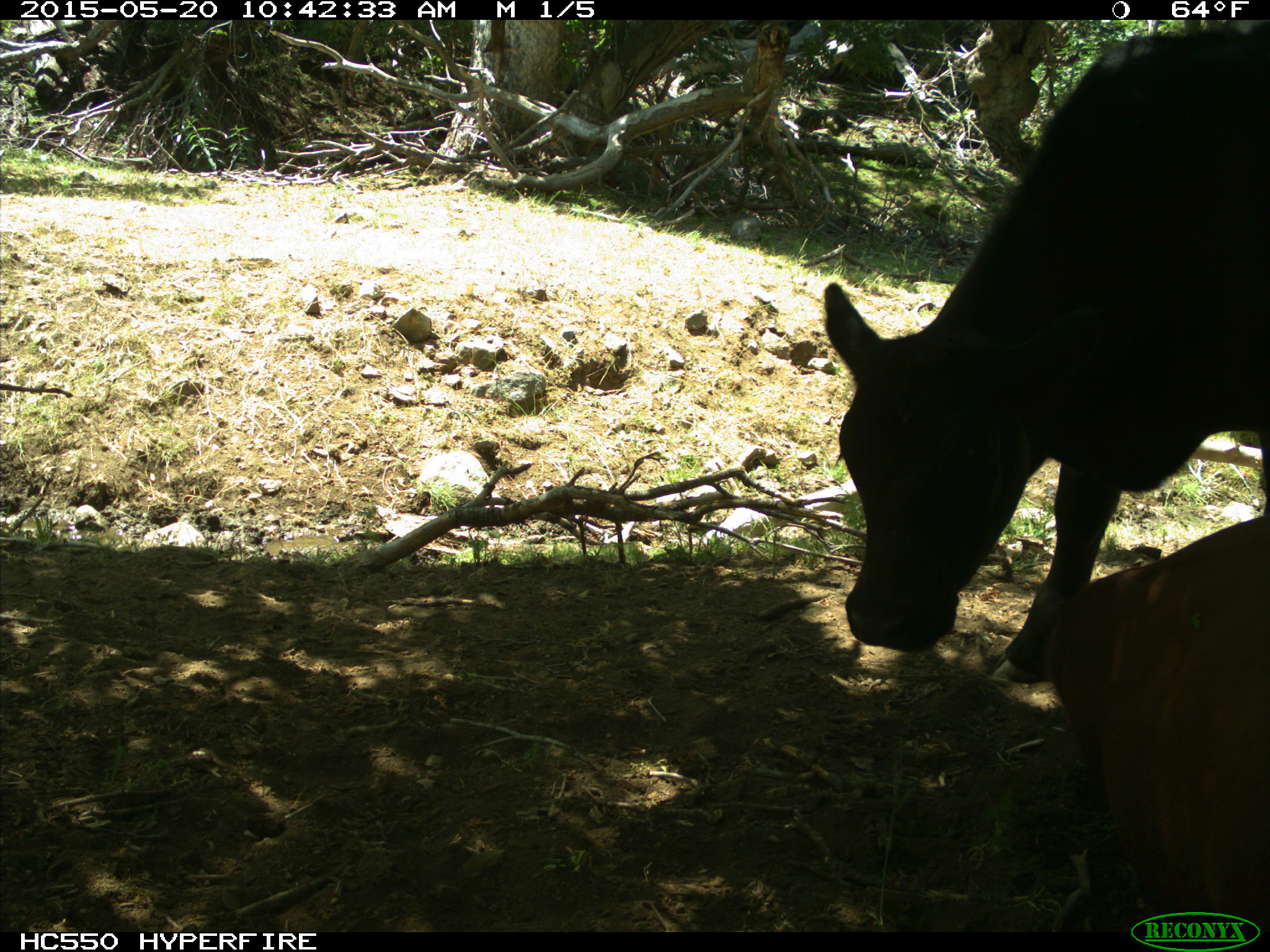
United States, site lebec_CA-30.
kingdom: Animalia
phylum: Chordata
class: Mammalia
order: Artiodactyla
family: Bovidae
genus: Bos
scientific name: Bos taurus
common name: domestic cow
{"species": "Bos taurus (domestic cow)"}